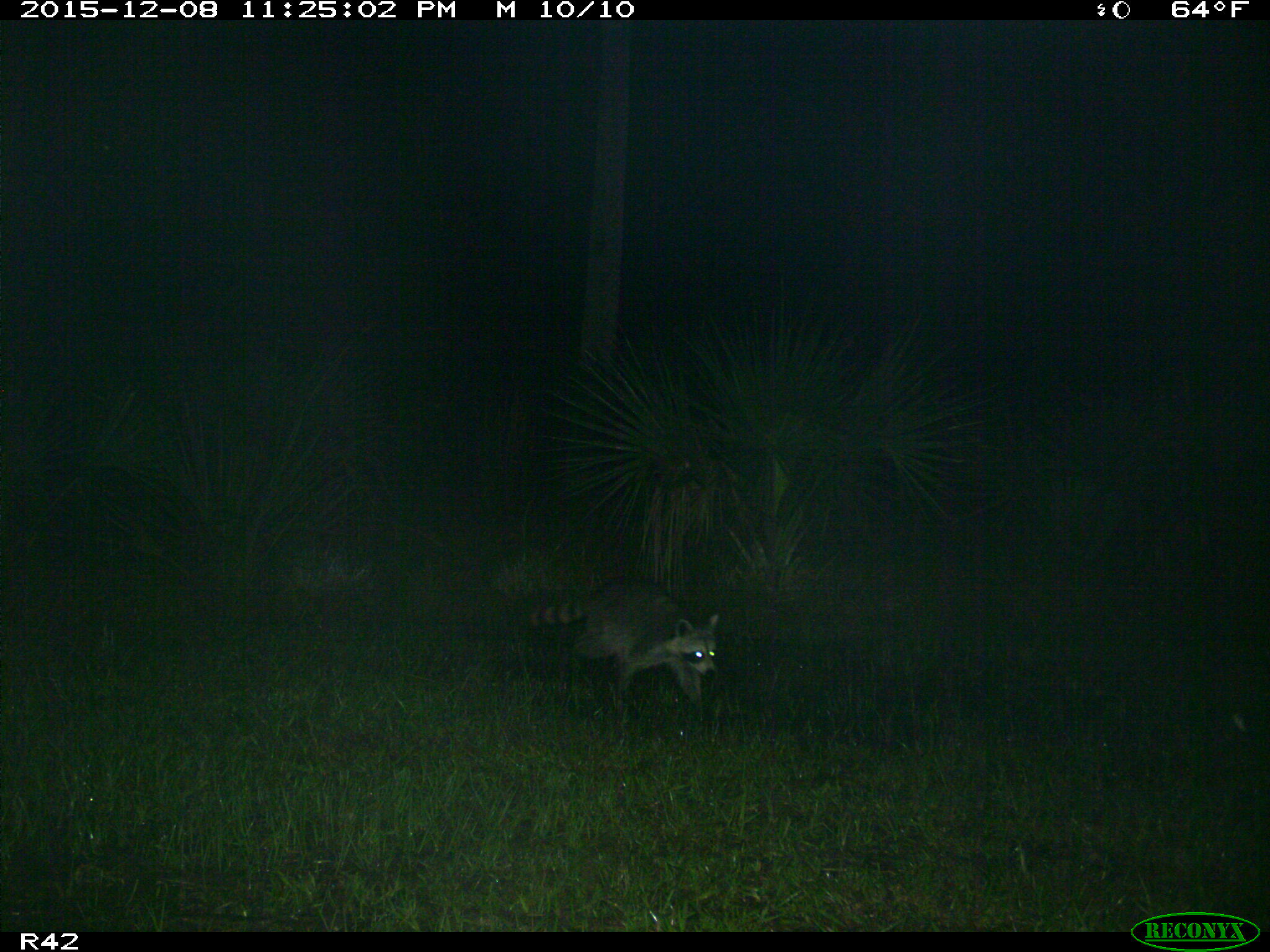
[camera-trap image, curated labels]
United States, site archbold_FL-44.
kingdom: Animalia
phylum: Chordata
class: Mammalia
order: Carnivora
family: Procyonidae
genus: Procyon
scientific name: Procyon lotor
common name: common raccoon